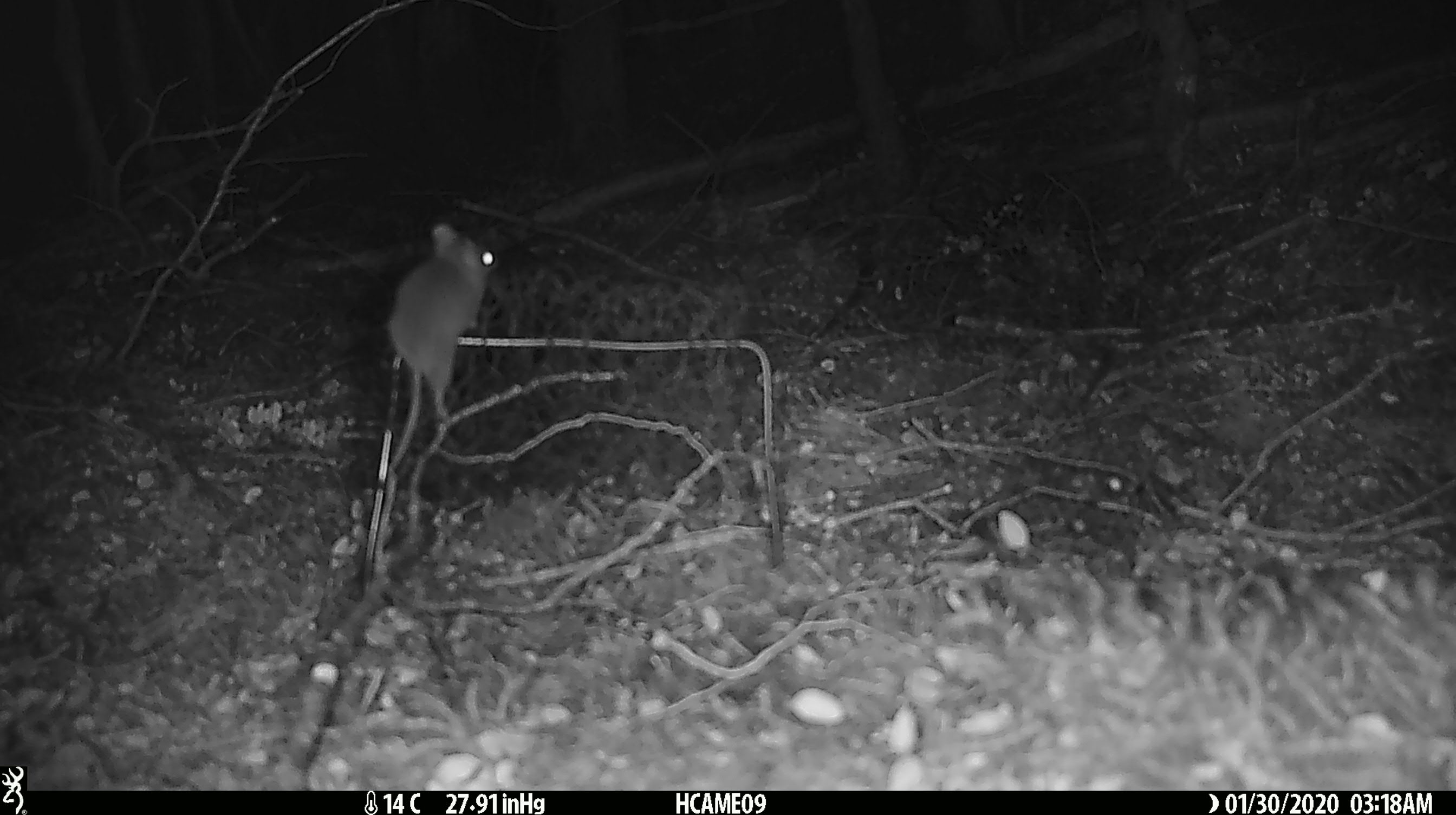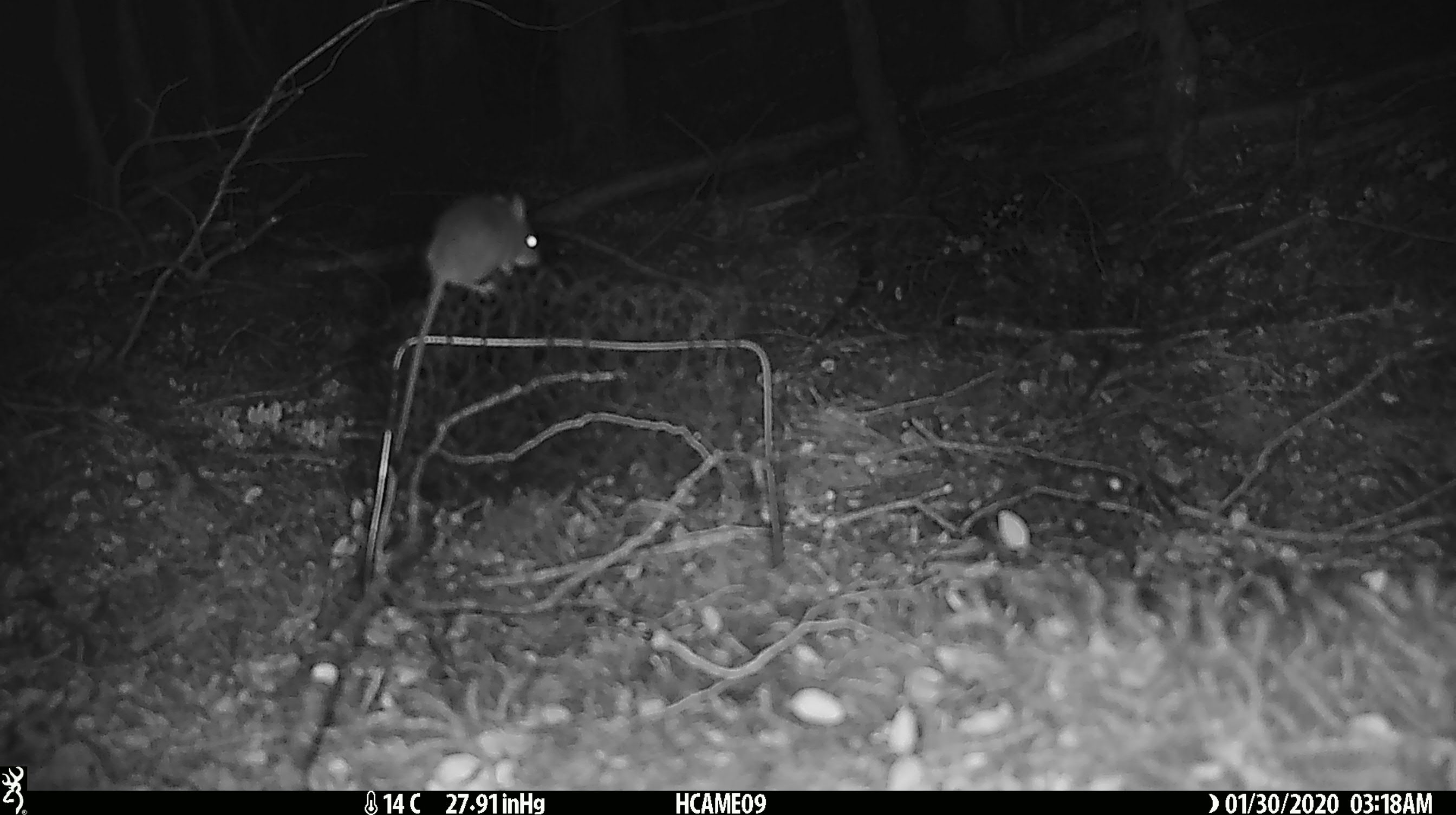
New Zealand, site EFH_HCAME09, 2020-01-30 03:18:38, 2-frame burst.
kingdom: Animalia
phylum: Chordata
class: Mammalia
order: Rodentia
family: Muridae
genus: Mus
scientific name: Mus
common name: mouse